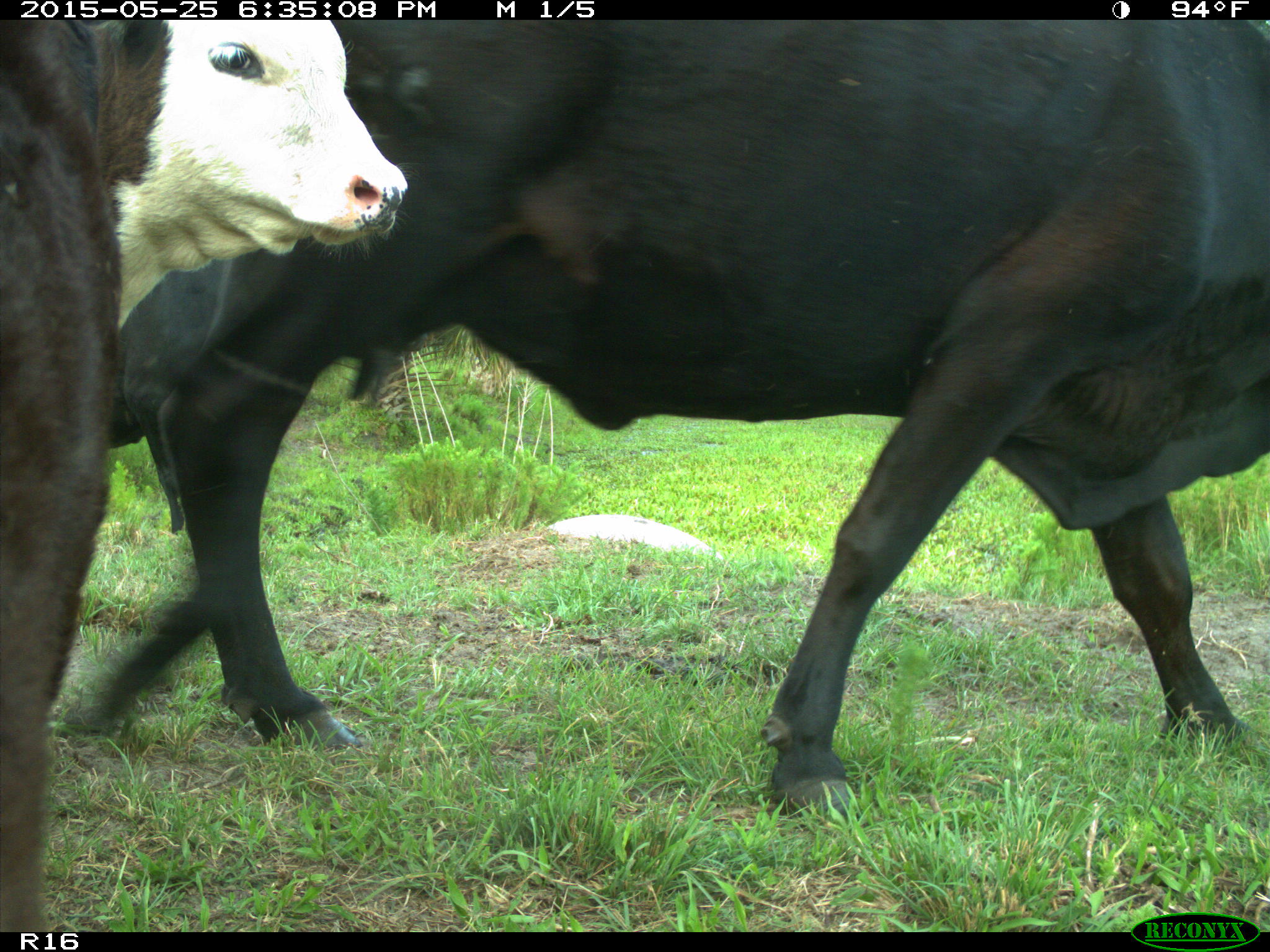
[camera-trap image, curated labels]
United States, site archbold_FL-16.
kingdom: Animalia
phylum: Chordata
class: Mammalia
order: Artiodactyla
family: Bovidae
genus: Bos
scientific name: Bos taurus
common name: domestic cow